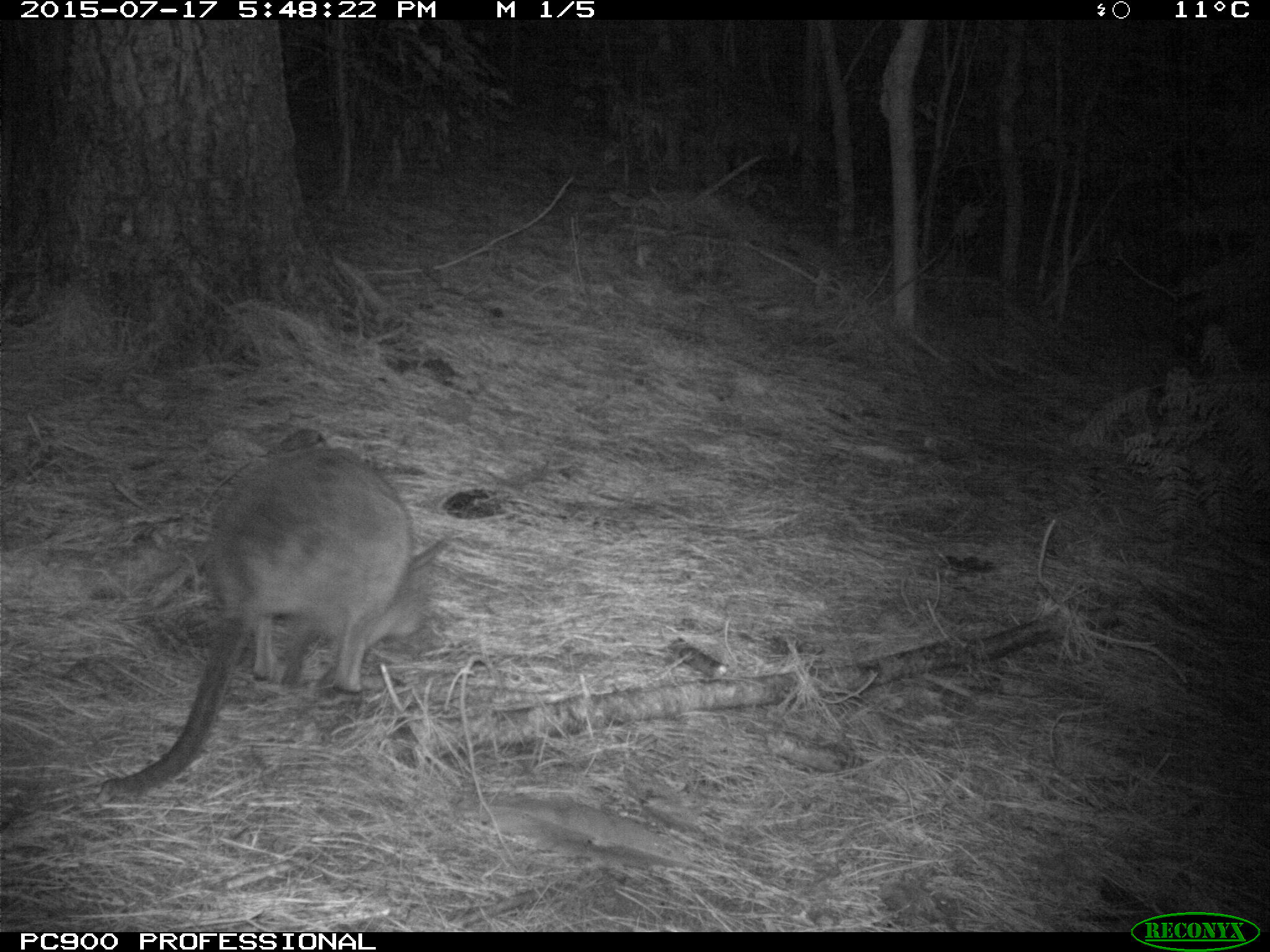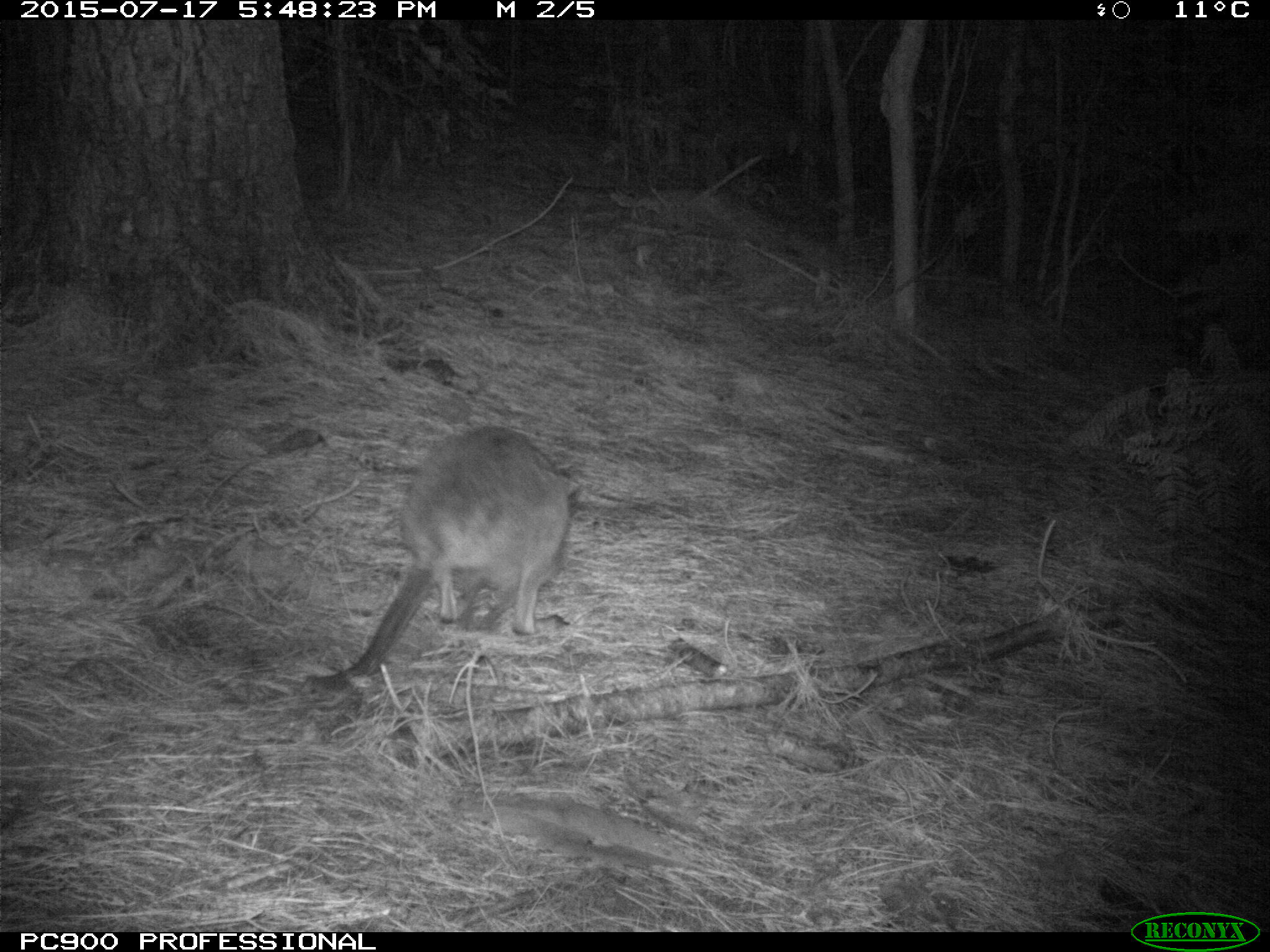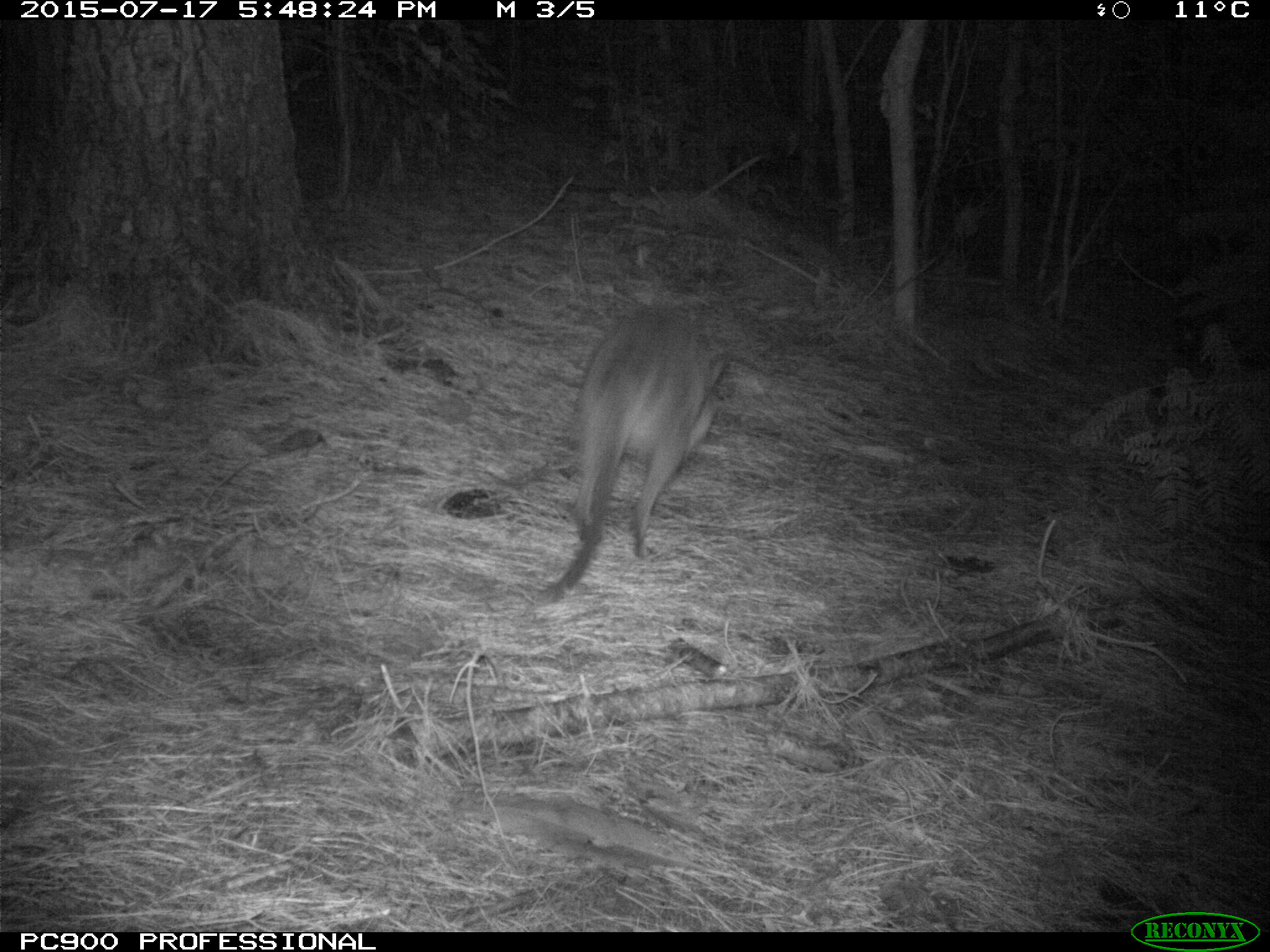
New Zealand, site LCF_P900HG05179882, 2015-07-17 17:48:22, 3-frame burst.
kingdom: Animalia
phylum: Chordata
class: Mammalia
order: Diprotodontia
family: Macropodidae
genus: Notamacropus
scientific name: Notamacropus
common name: wallaby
Wallaby (Notamacropus).